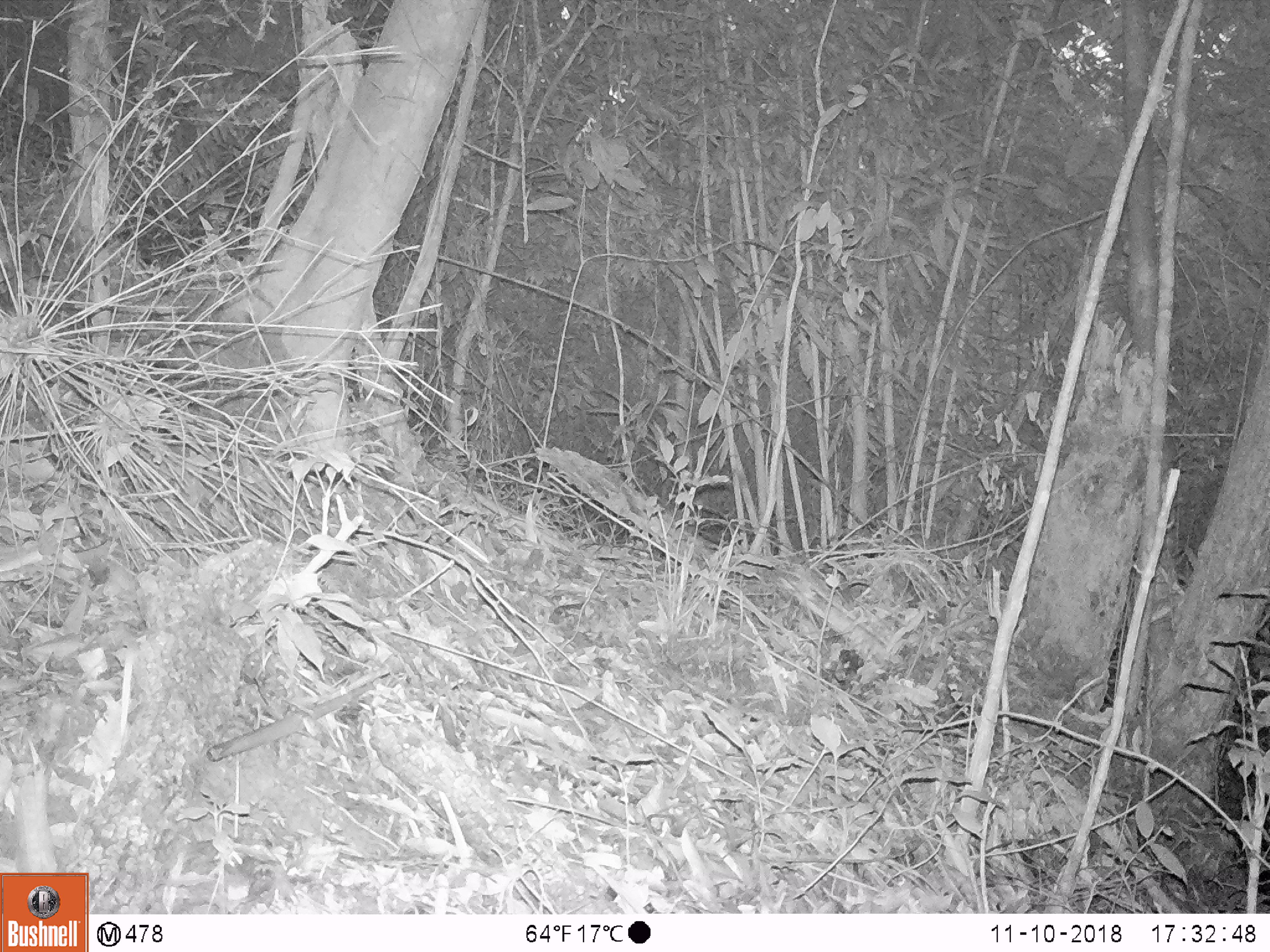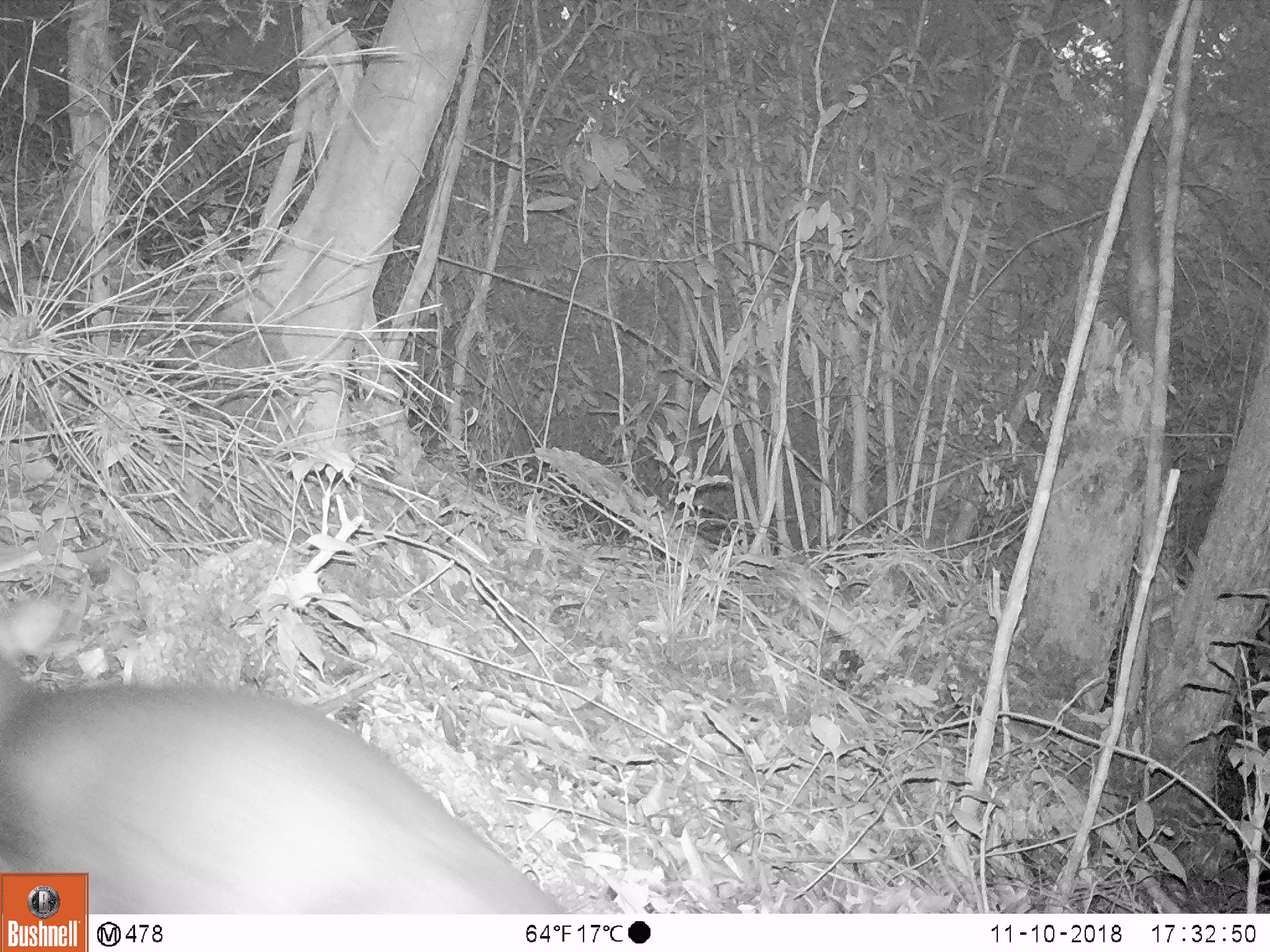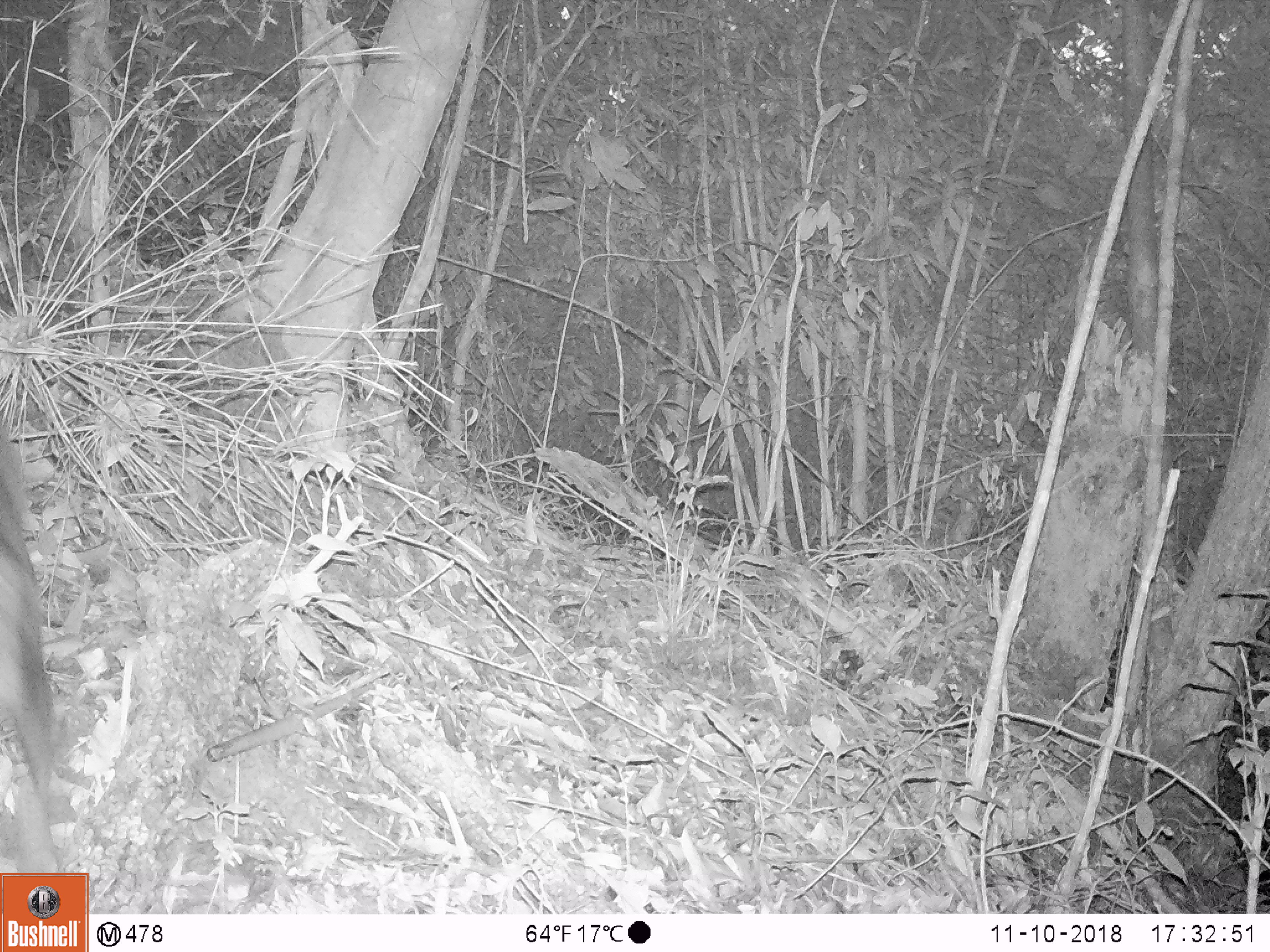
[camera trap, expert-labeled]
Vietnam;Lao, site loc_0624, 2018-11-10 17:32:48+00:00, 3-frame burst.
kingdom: Animalia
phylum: Chordata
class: Mammalia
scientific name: Mammalia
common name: mammal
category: unidentified mammal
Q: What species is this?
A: Unidentified mammal (mammal) (Mammalia).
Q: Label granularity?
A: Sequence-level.